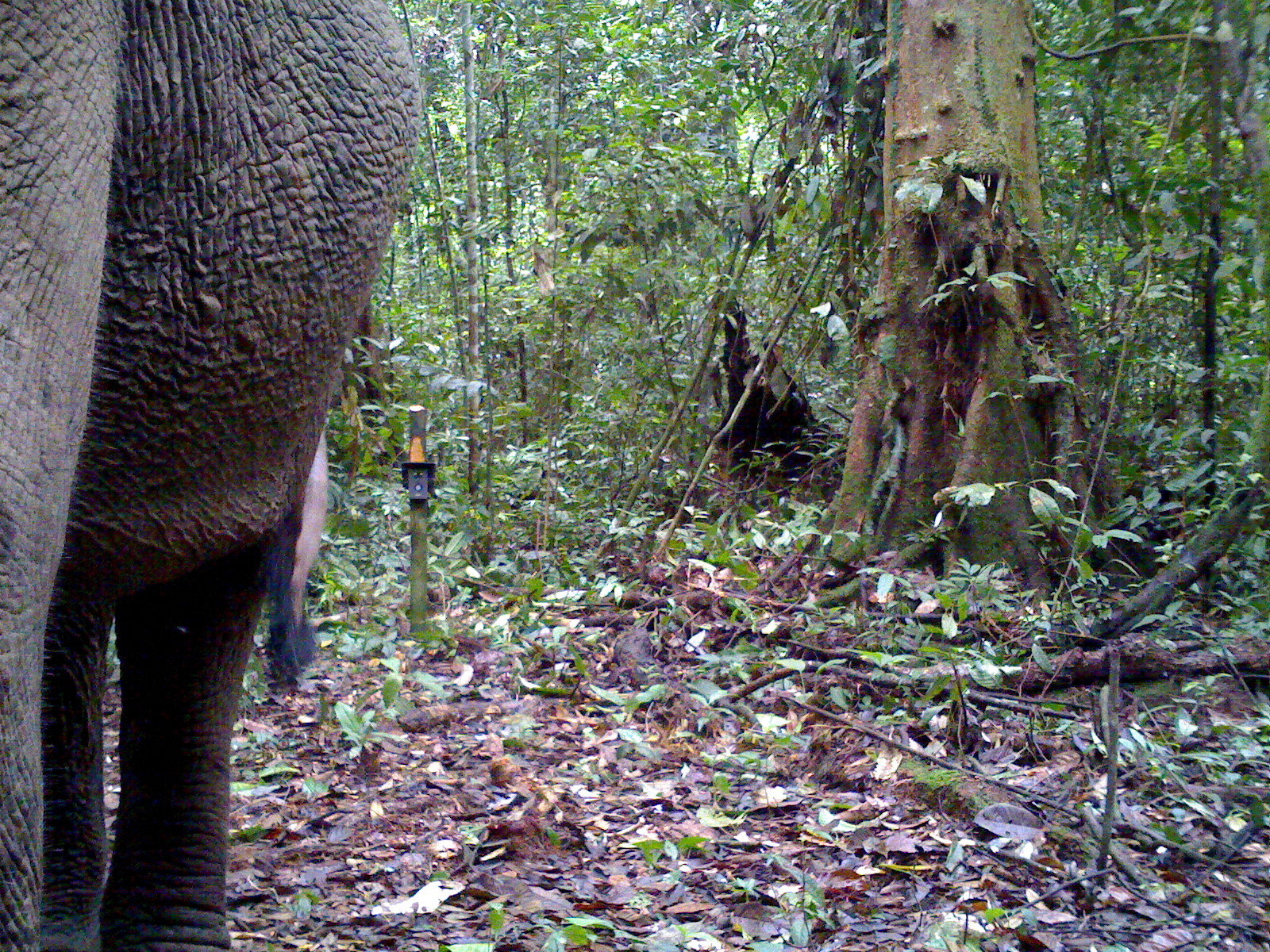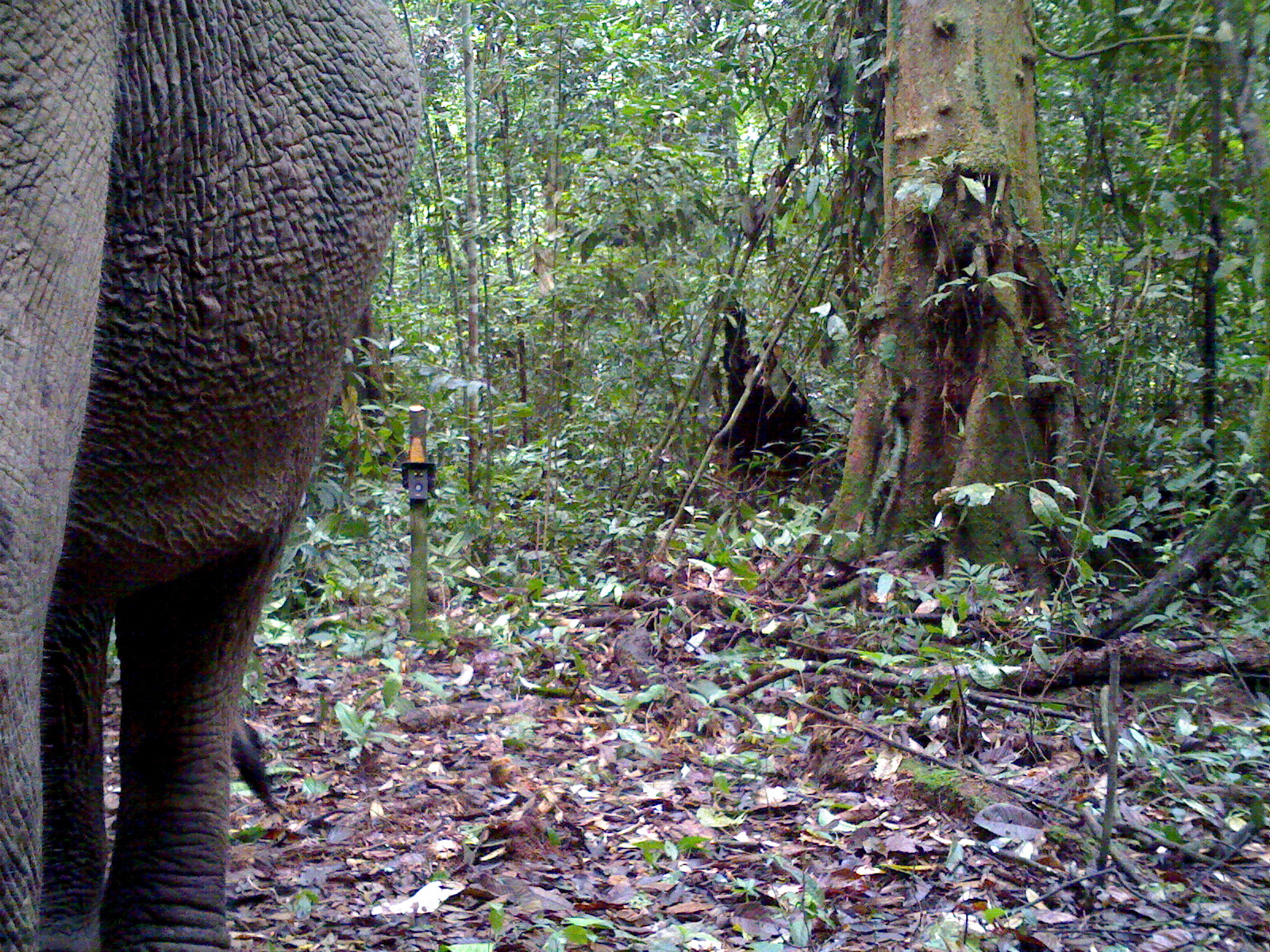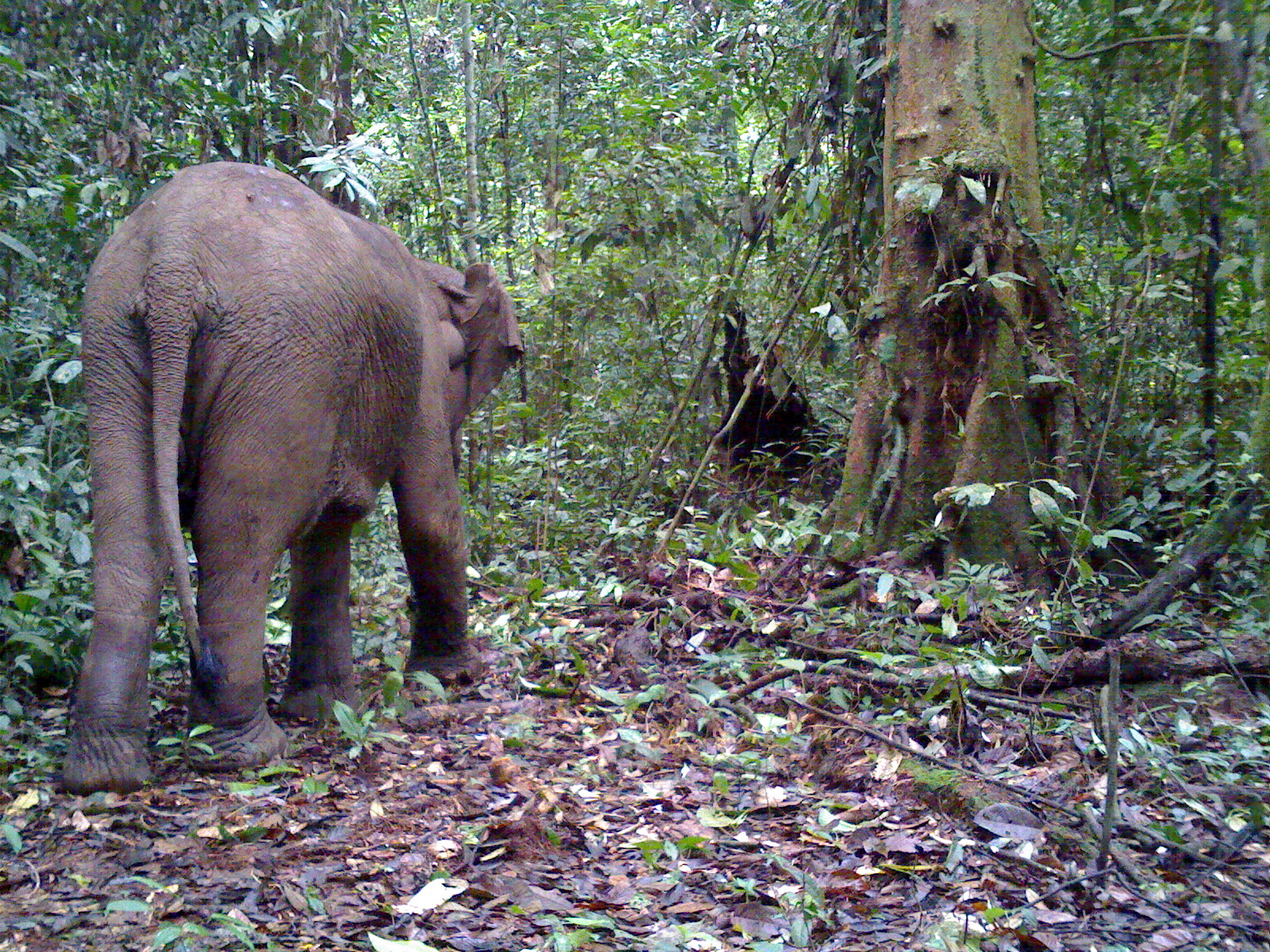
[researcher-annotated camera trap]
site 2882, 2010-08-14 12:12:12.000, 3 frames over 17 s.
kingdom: Animalia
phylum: Chordata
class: Mammalia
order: Proboscidea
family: Elephantidae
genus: Elephas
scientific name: Elephas maximus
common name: asian elephant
Elephas maximus (asian elephant), count 1.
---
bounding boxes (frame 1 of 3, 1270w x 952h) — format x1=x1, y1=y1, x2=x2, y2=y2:
elephas maximus: x1=0, y1=1, x2=422, y2=948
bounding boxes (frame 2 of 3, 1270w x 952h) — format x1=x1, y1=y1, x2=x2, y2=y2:
elephas maximus: x1=0, y1=0, x2=423, y2=950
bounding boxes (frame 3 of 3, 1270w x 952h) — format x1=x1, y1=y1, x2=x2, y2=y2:
elephas maximus: x1=58, y1=159, x2=524, y2=795